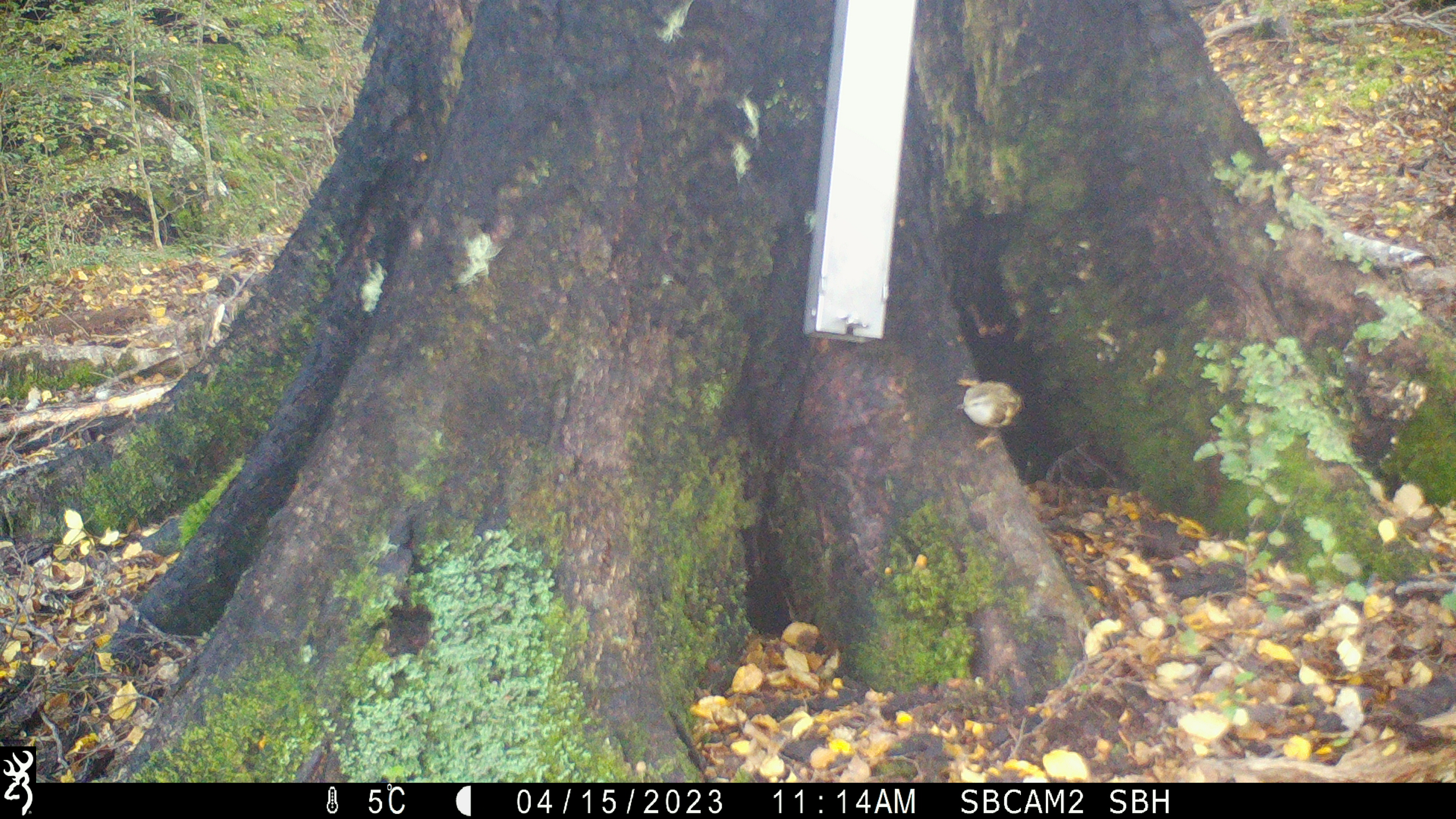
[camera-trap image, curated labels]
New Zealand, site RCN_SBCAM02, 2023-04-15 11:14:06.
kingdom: Animalia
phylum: Chordata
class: Aves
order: Passeriformes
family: Acanthisittidae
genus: Acanthisitta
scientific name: Acanthisitta chloris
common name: rifleman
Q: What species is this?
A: Rifleman (Acanthisitta chloris).